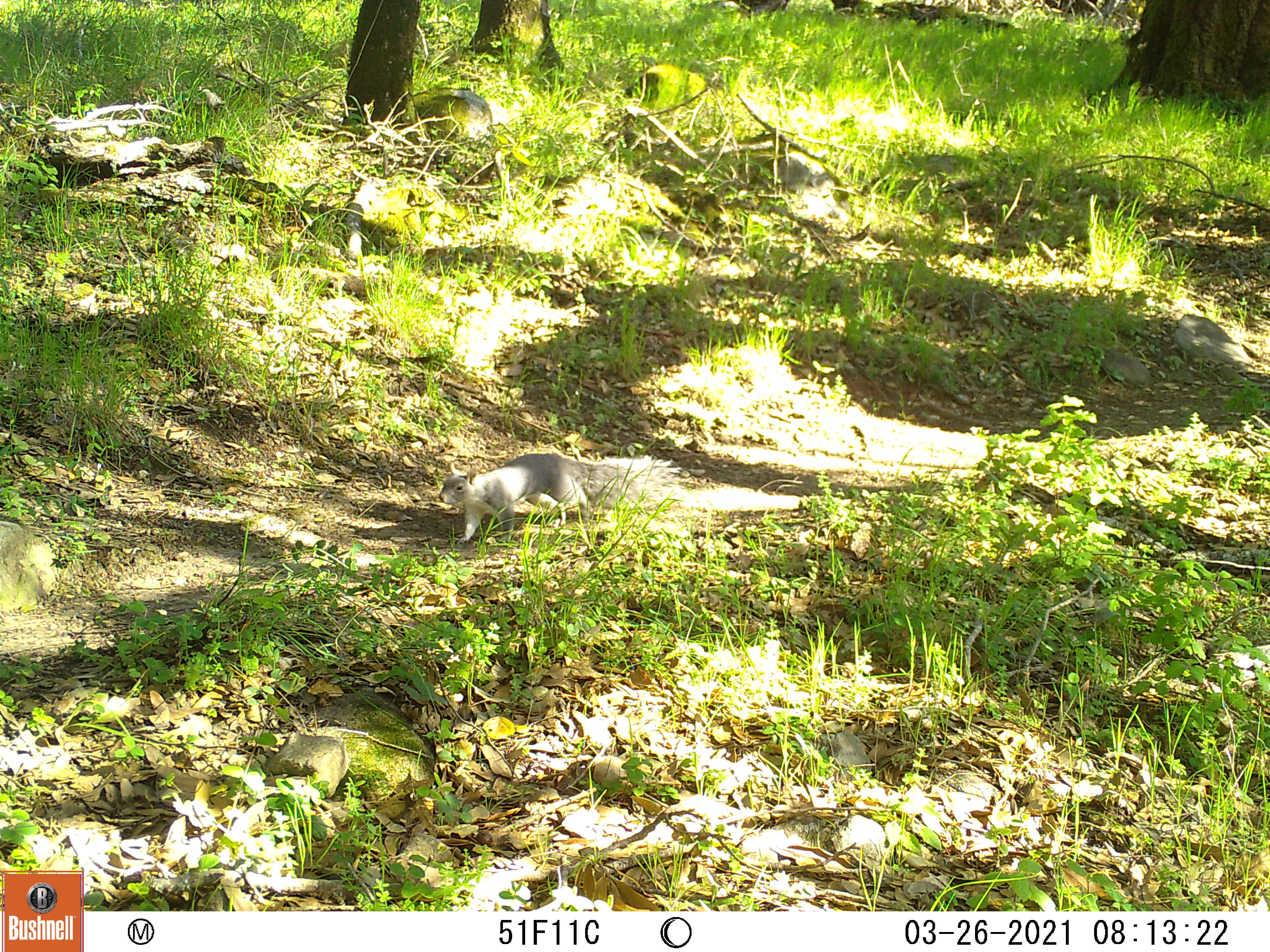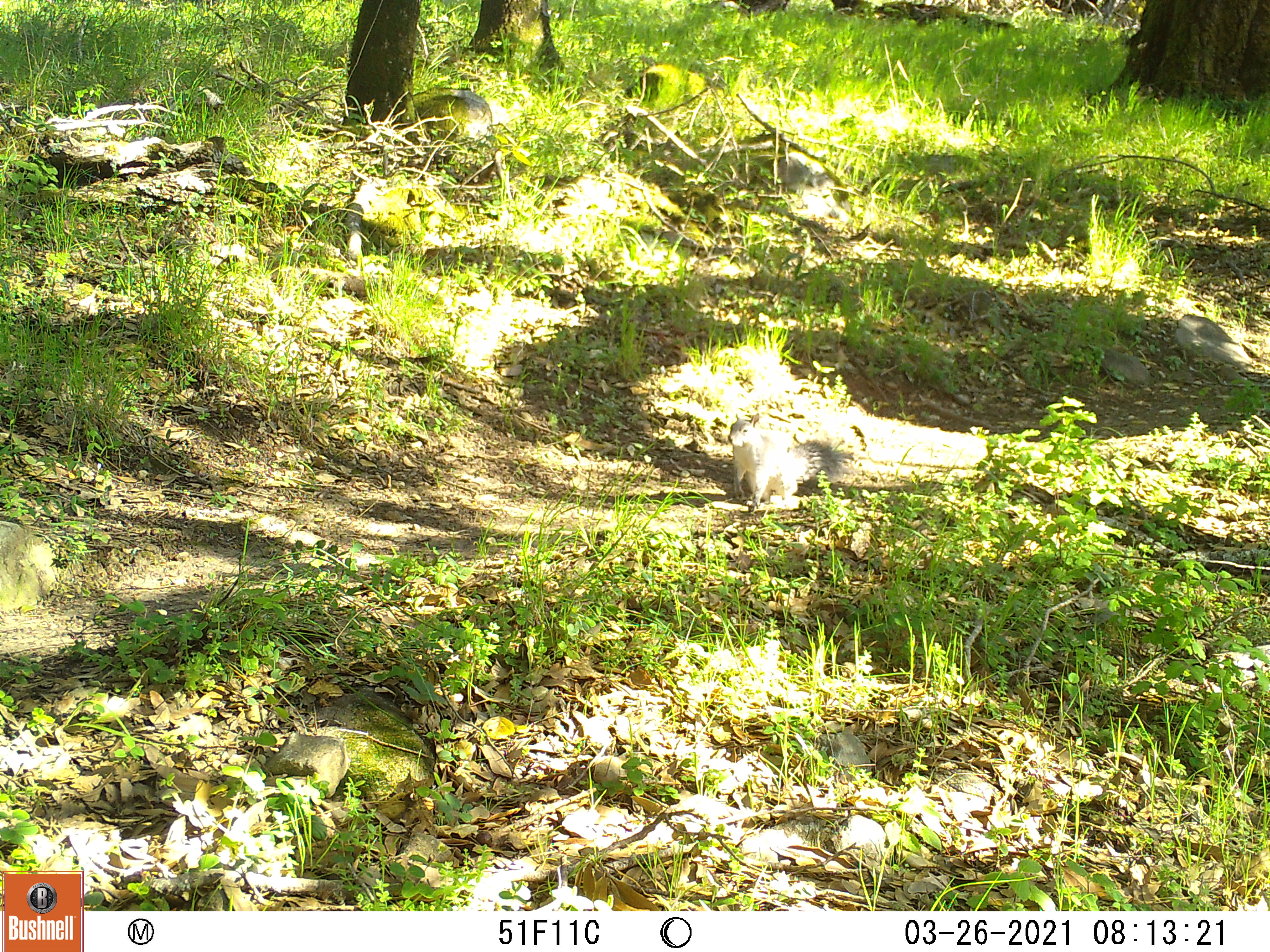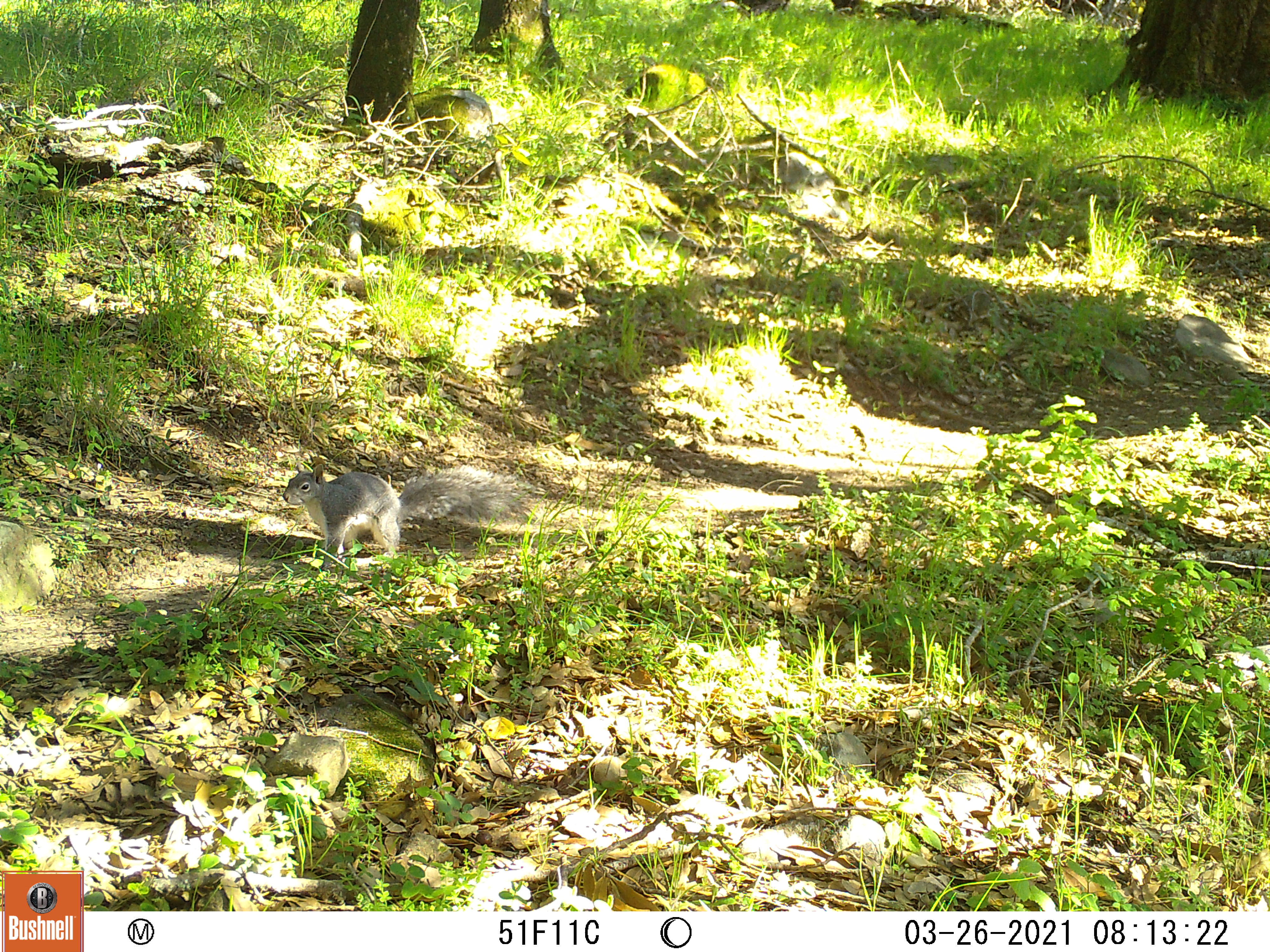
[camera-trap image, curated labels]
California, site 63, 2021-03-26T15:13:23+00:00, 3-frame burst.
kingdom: Animalia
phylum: Chordata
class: Mammalia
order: Rodentia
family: Sciuridae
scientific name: Sciuridae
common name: squirrel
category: unknown squirrel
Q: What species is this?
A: Unknown squirrel (squirrel) (Sciuridae).